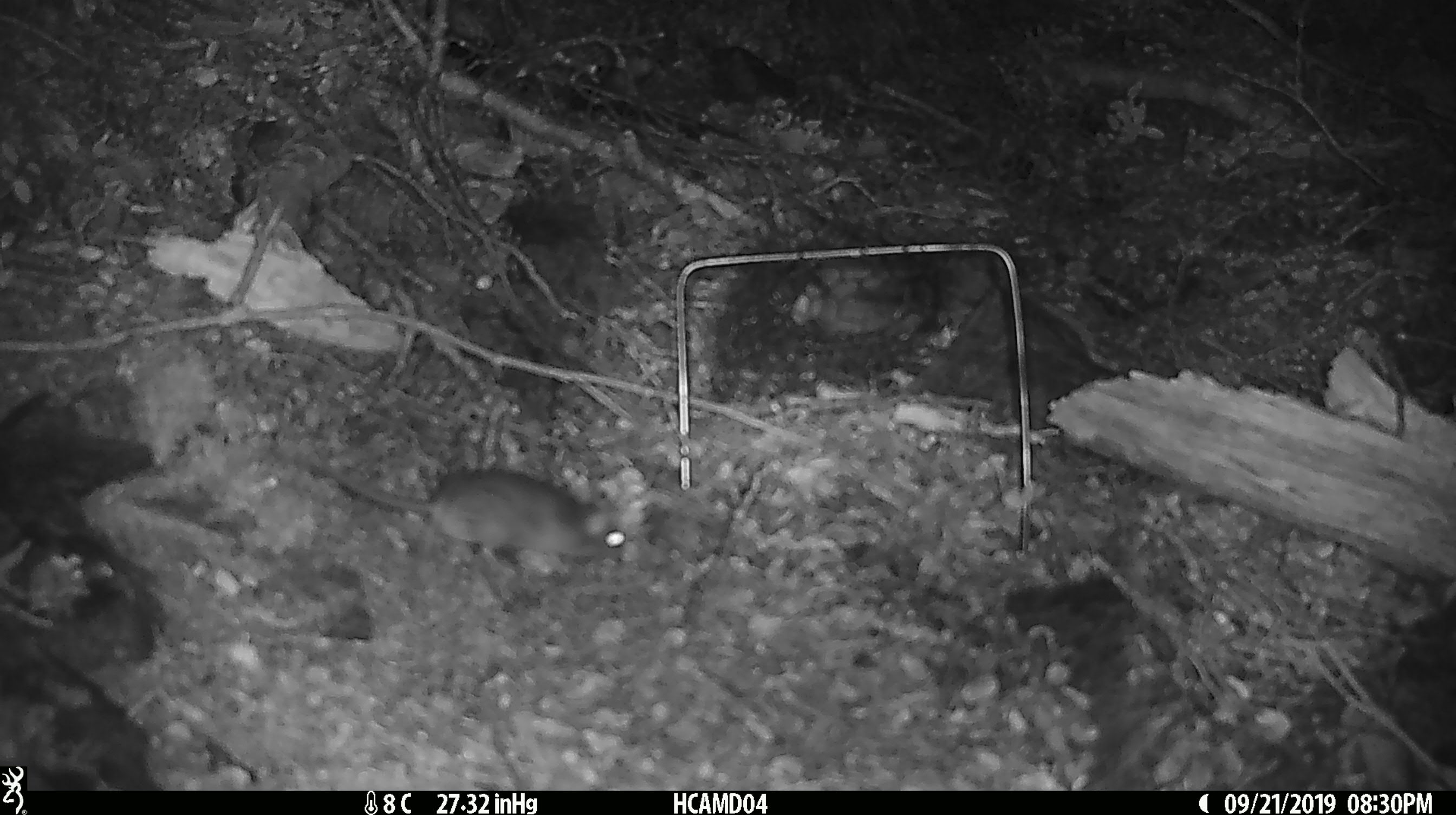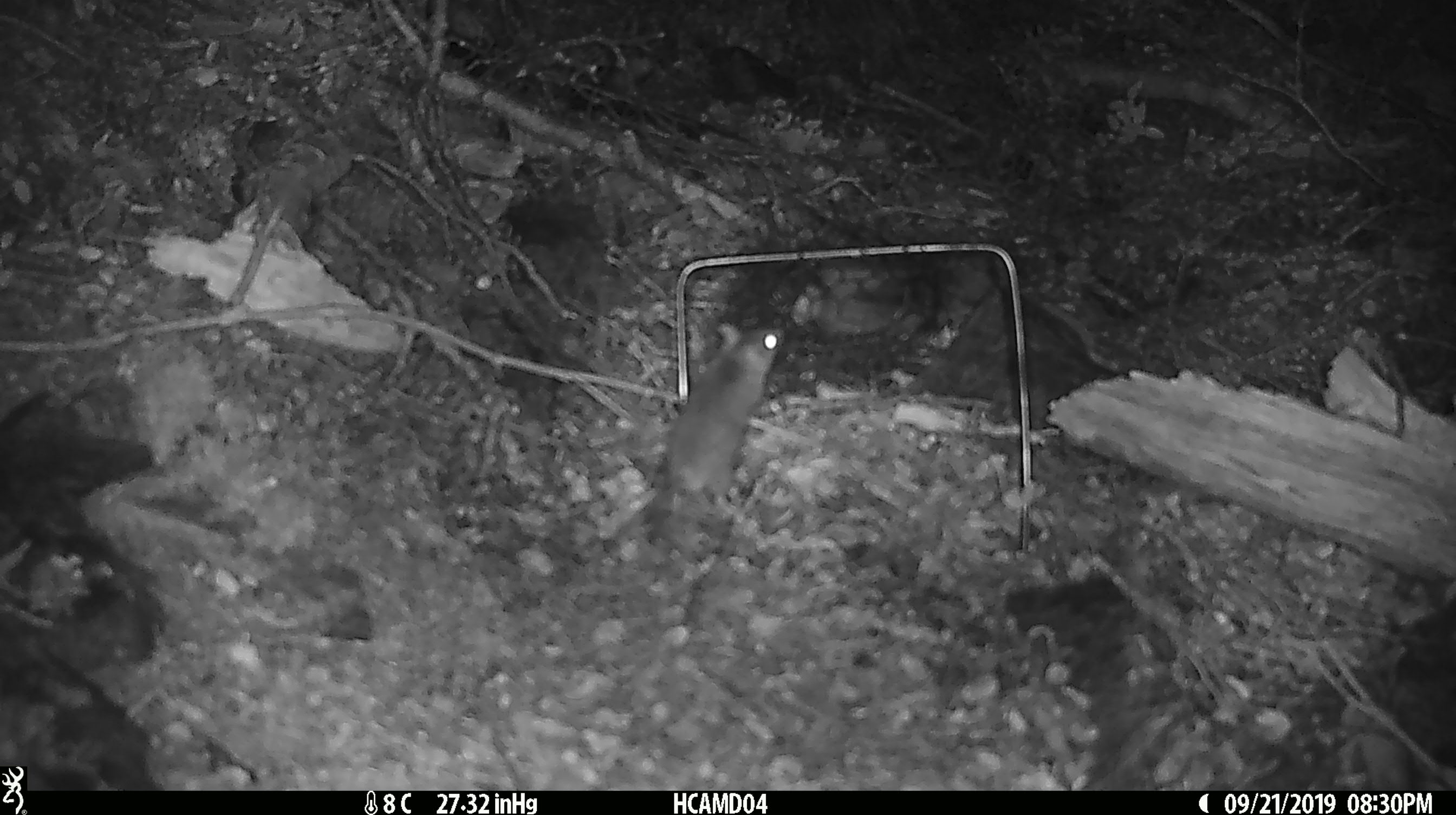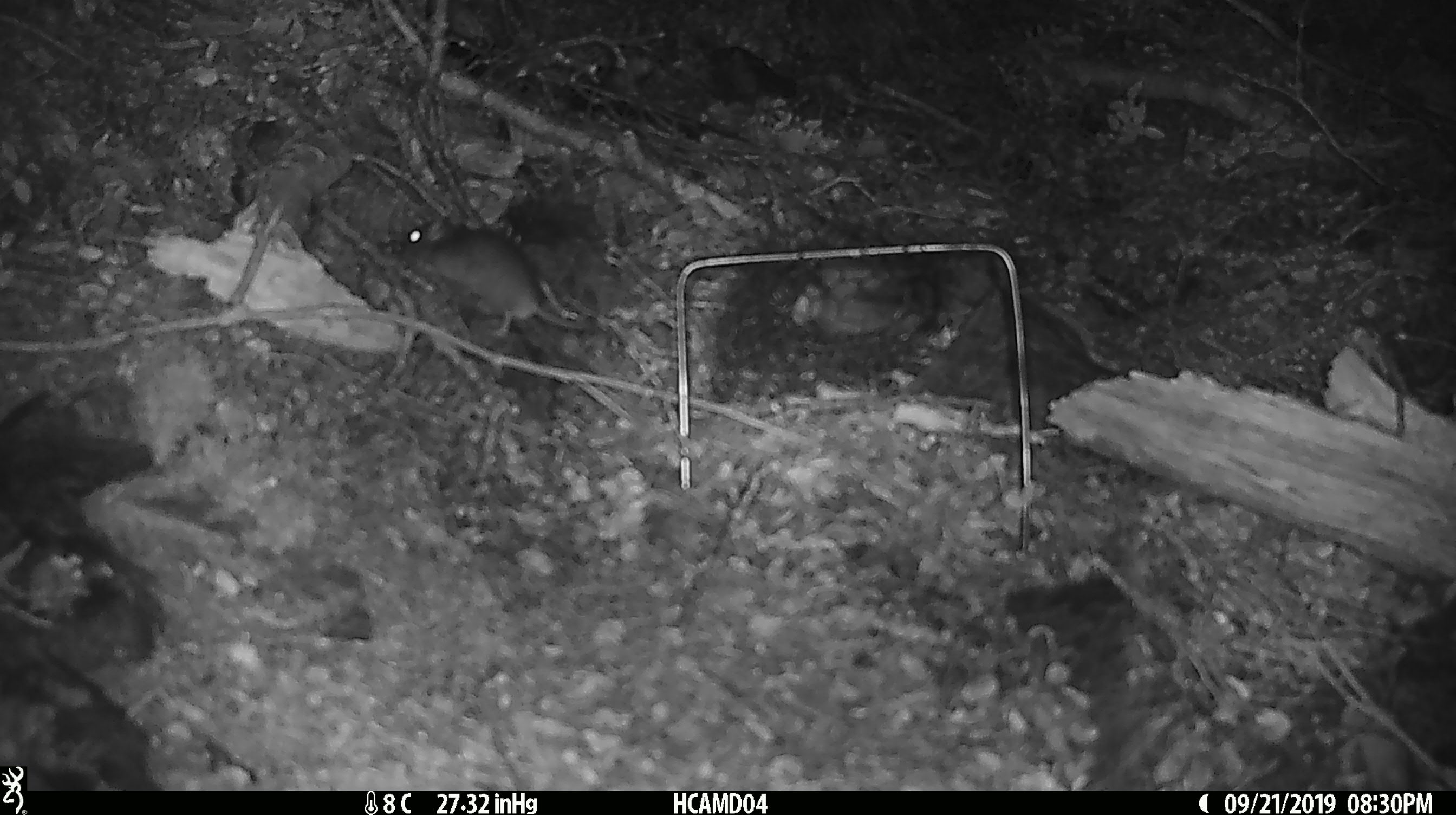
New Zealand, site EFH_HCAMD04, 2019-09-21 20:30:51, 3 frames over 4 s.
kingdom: Animalia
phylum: Chordata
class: Mammalia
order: Rodentia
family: Muridae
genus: Mus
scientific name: Mus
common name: mouse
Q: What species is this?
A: Mouse (Mus).